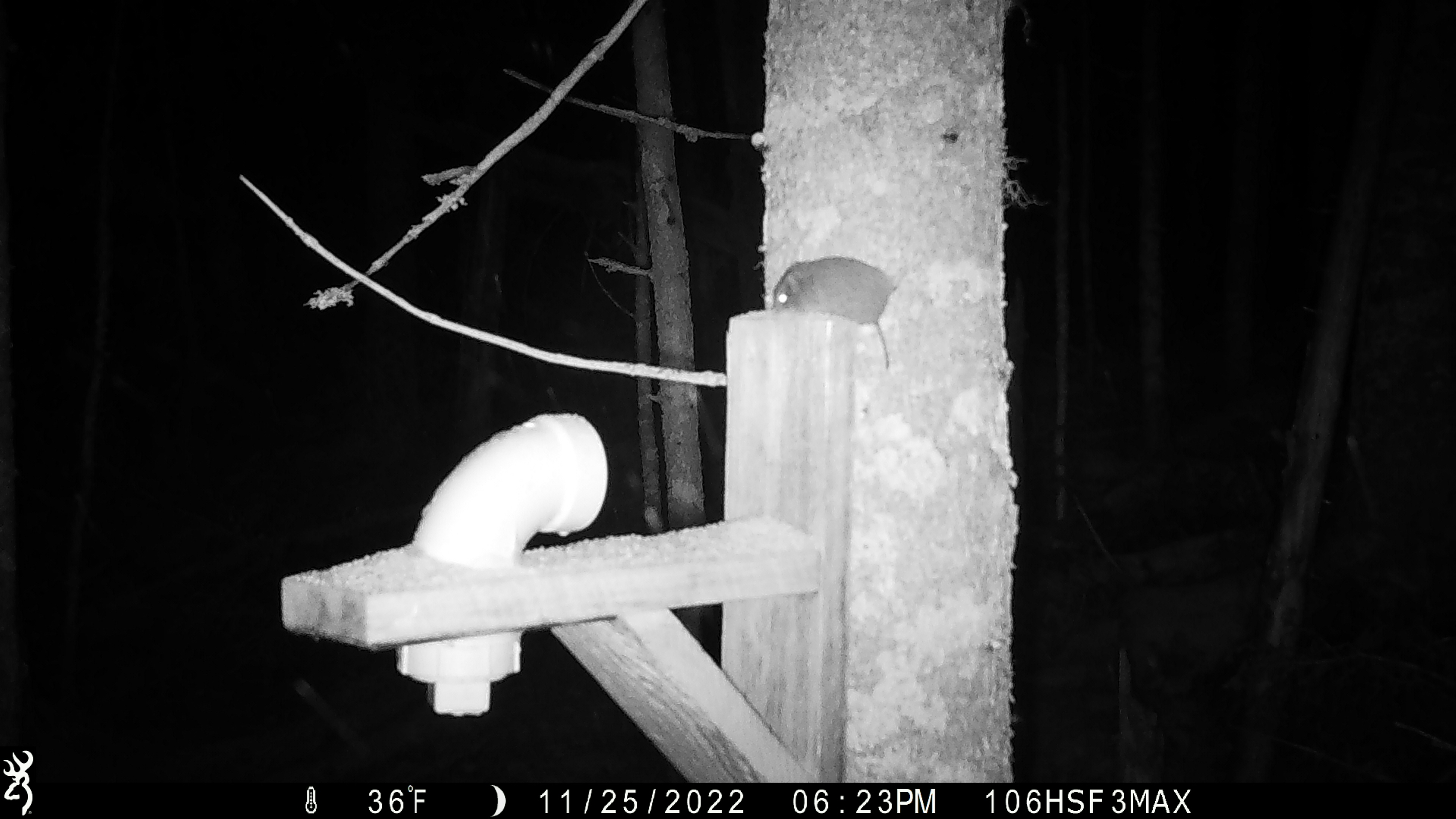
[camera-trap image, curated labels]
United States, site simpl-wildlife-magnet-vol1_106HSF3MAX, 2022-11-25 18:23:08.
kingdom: Animalia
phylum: Chordata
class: Mammalia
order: Rodentia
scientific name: Rodentia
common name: mouse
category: mouse sp.